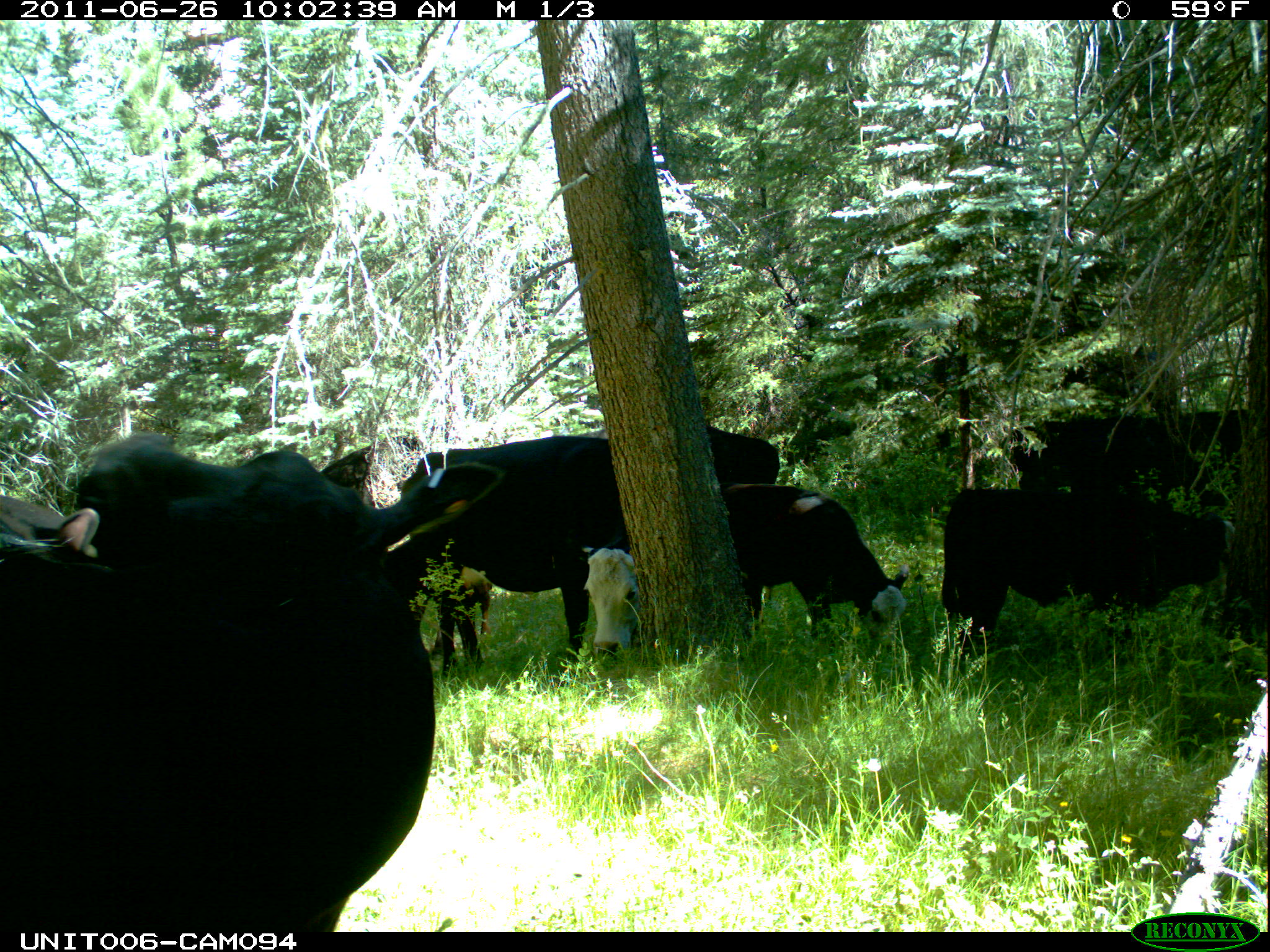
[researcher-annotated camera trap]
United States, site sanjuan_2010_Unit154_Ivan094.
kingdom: Animalia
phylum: Chordata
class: Mammalia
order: Artiodactyla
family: Bovidae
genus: Bos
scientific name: Bos taurus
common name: domestic cow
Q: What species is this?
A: Bos taurus (domestic cow).